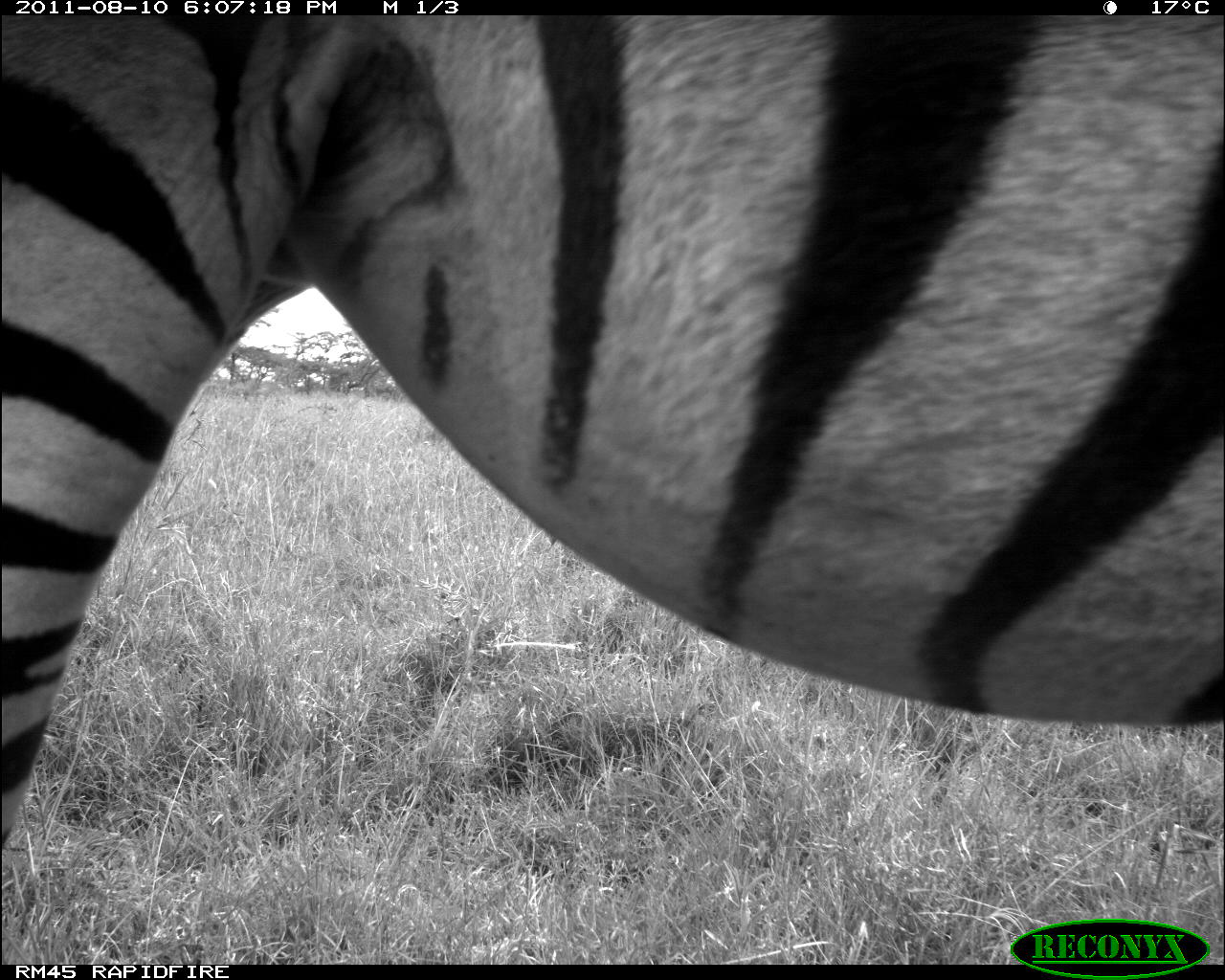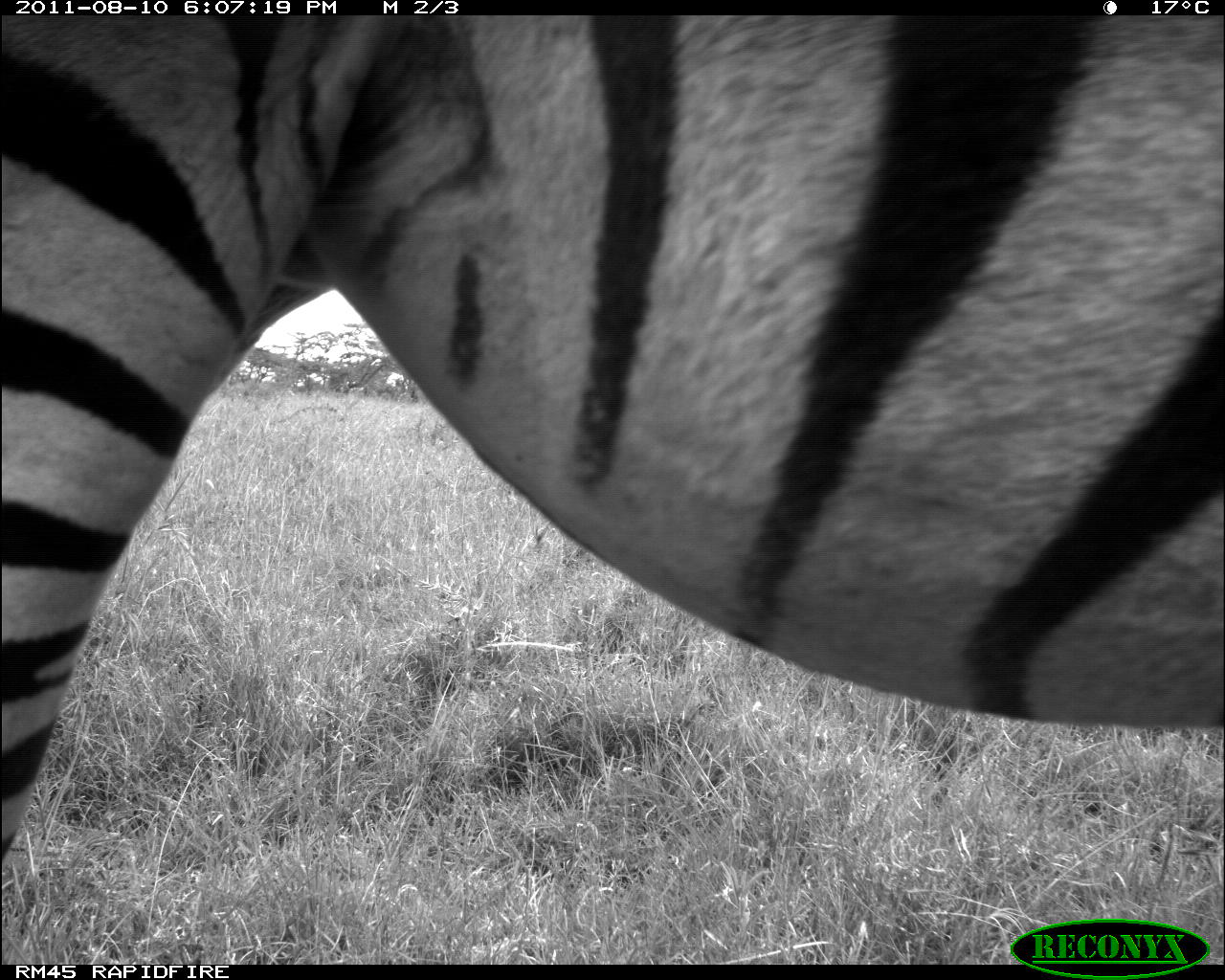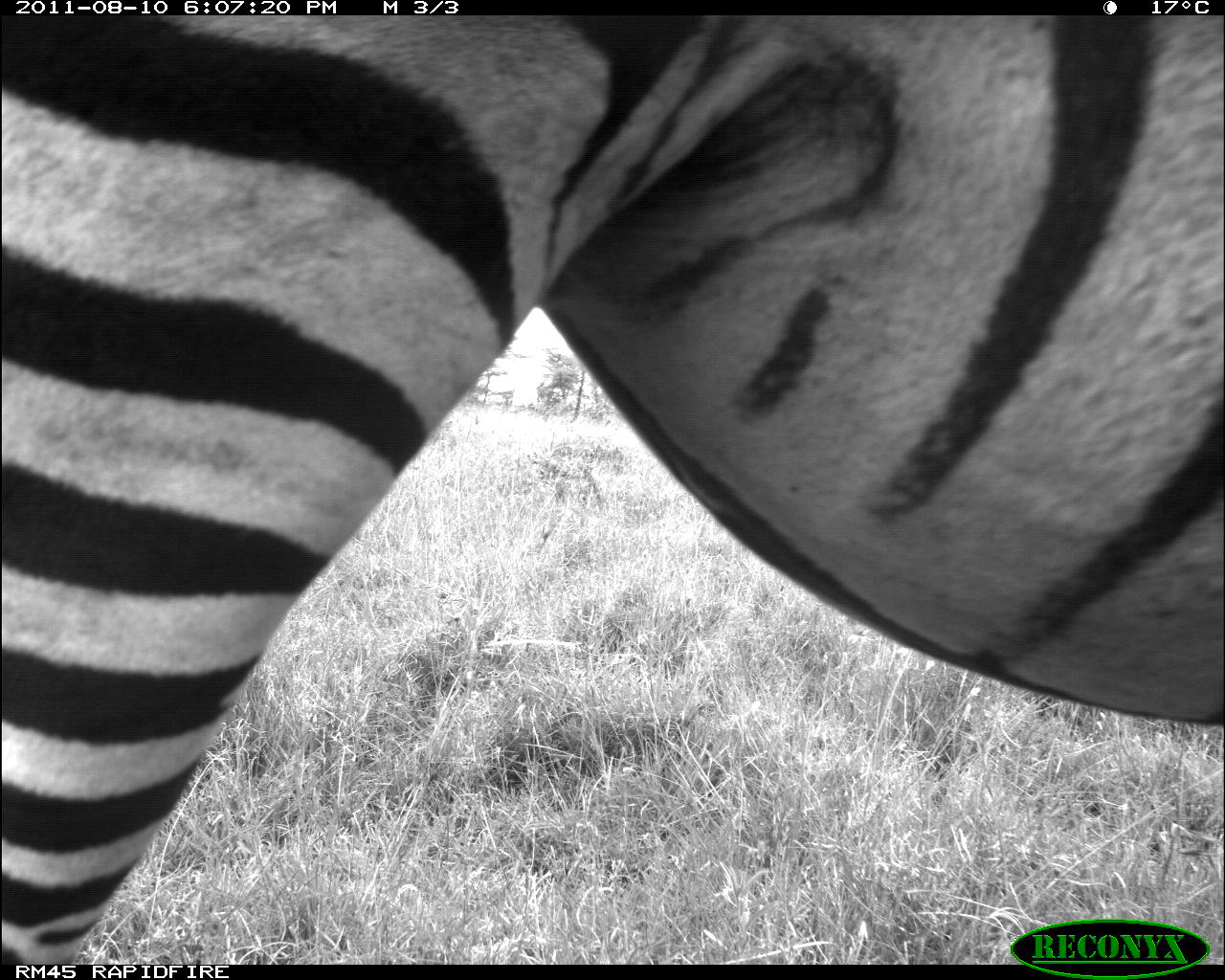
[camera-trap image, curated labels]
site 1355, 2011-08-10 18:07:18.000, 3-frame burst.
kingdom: Animalia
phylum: Chordata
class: Mammalia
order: Perissodactyla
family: Equidae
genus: Equus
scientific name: Equus quagga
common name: plains zebra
Equus quagga (plains zebra), count 1.